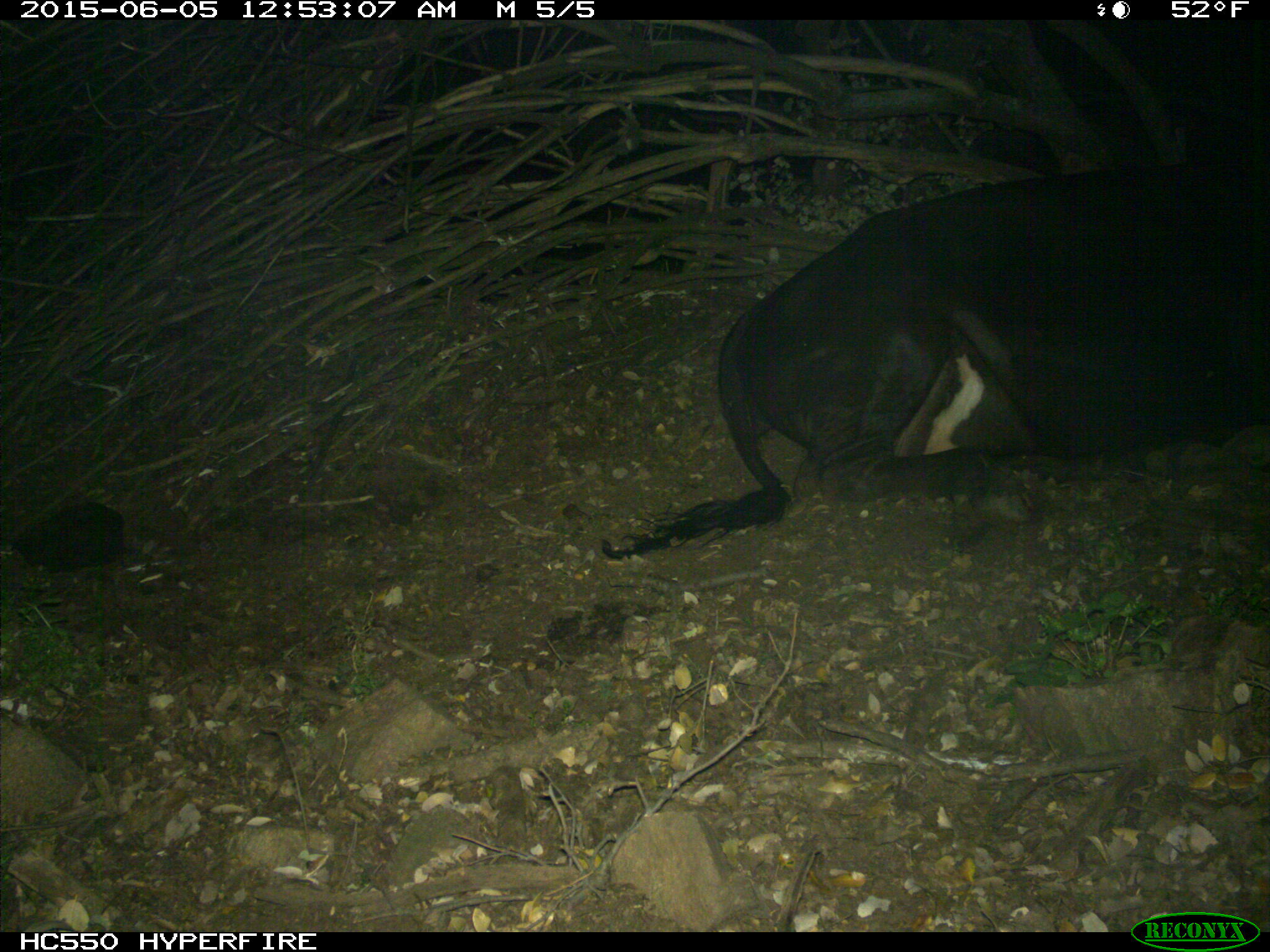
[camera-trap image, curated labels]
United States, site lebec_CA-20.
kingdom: Animalia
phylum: Chordata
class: Mammalia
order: Artiodactyla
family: Bovidae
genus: Bos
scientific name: Bos taurus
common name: domestic cow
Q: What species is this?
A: Bos taurus (domestic cow).